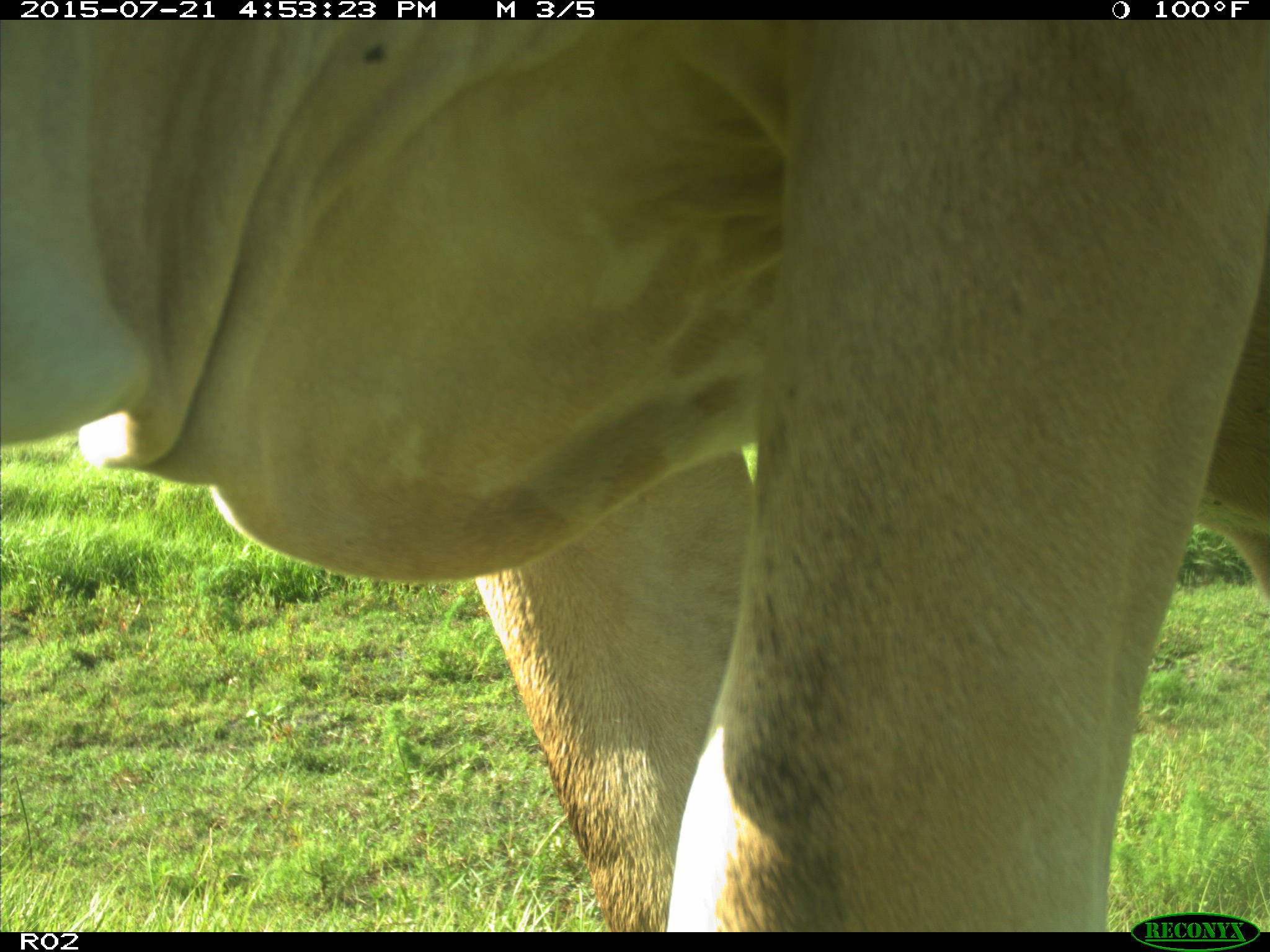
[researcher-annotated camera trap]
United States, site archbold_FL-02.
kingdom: Animalia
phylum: Chordata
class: Mammalia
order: Artiodactyla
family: Bovidae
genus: Bos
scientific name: Bos taurus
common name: domestic cow